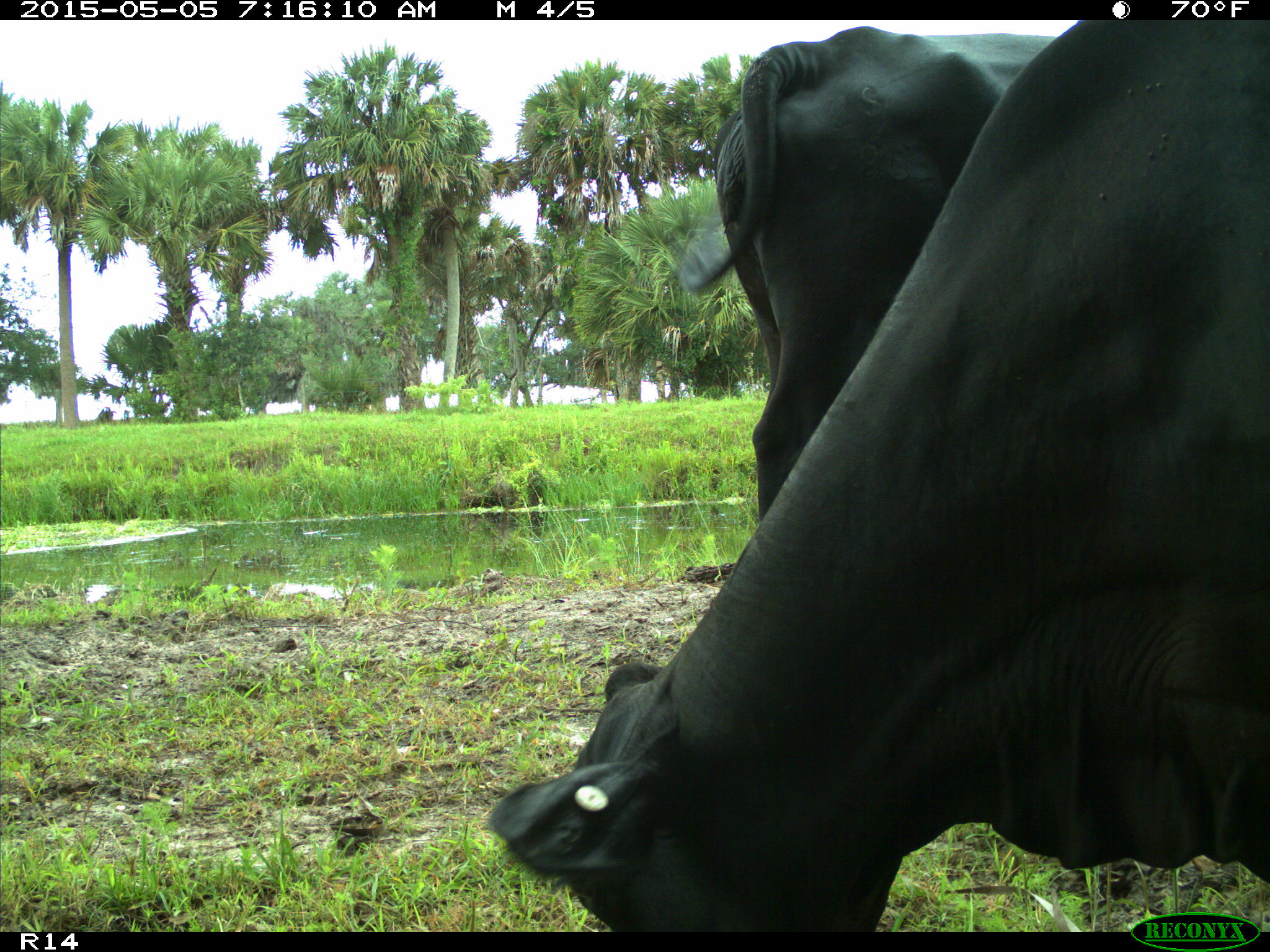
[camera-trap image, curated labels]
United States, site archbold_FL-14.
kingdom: Animalia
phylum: Chordata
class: Mammalia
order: Artiodactyla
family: Bovidae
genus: Bos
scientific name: Bos taurus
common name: domestic cow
Bos taurus (domestic cow).